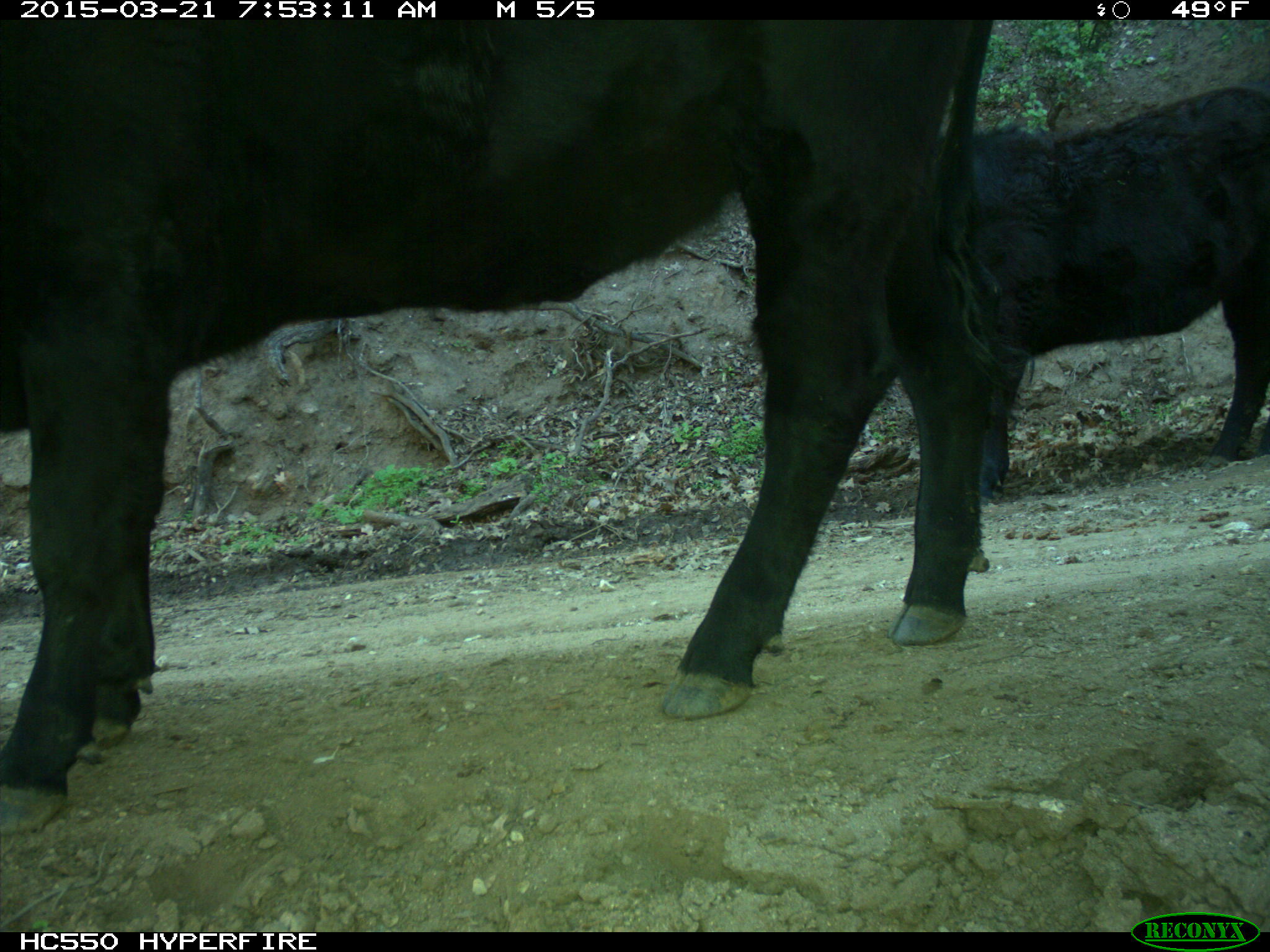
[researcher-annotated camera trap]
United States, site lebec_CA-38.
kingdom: Animalia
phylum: Chordata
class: Mammalia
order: Artiodactyla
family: Bovidae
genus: Bos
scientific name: Bos taurus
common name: domestic cow